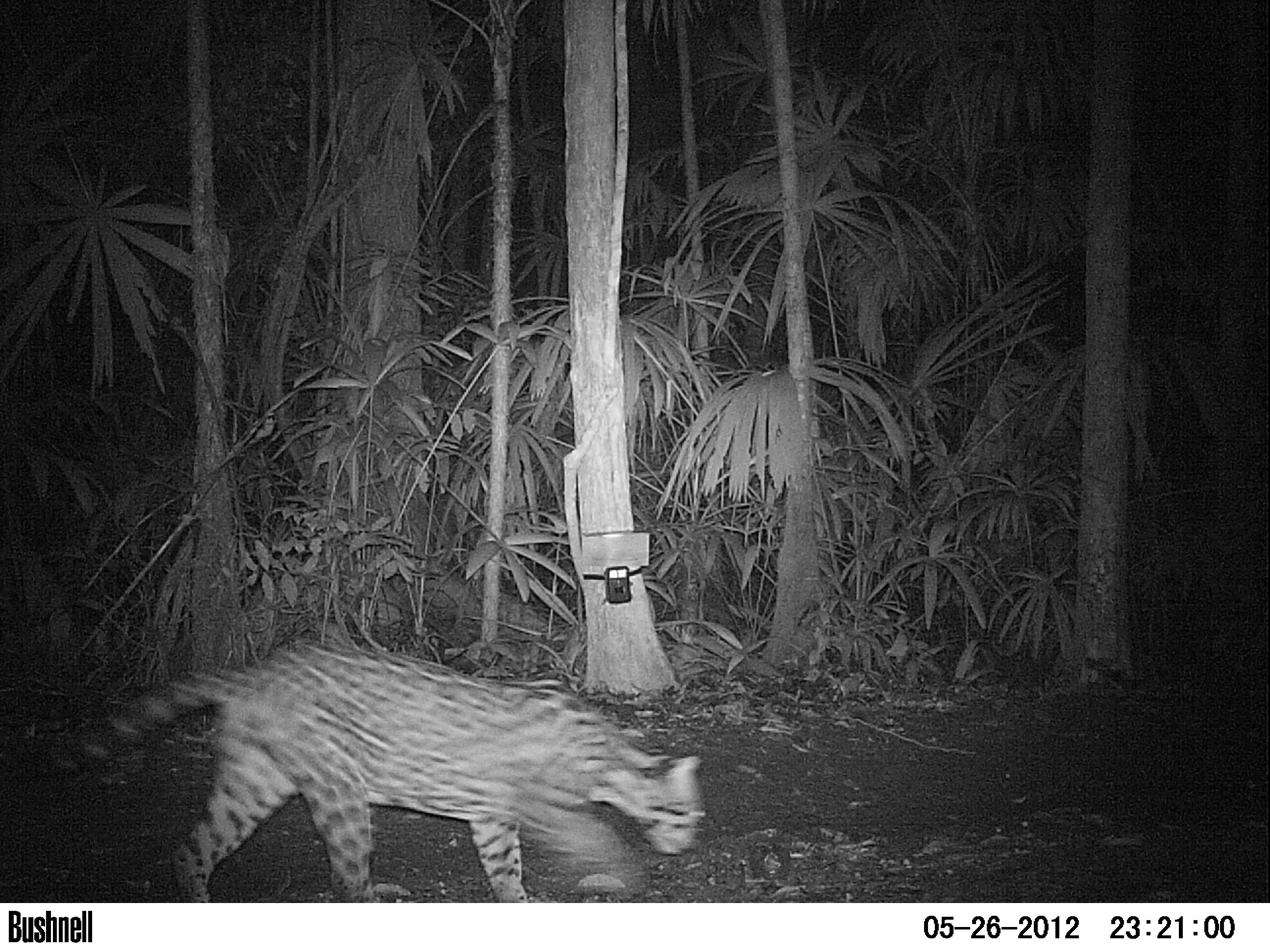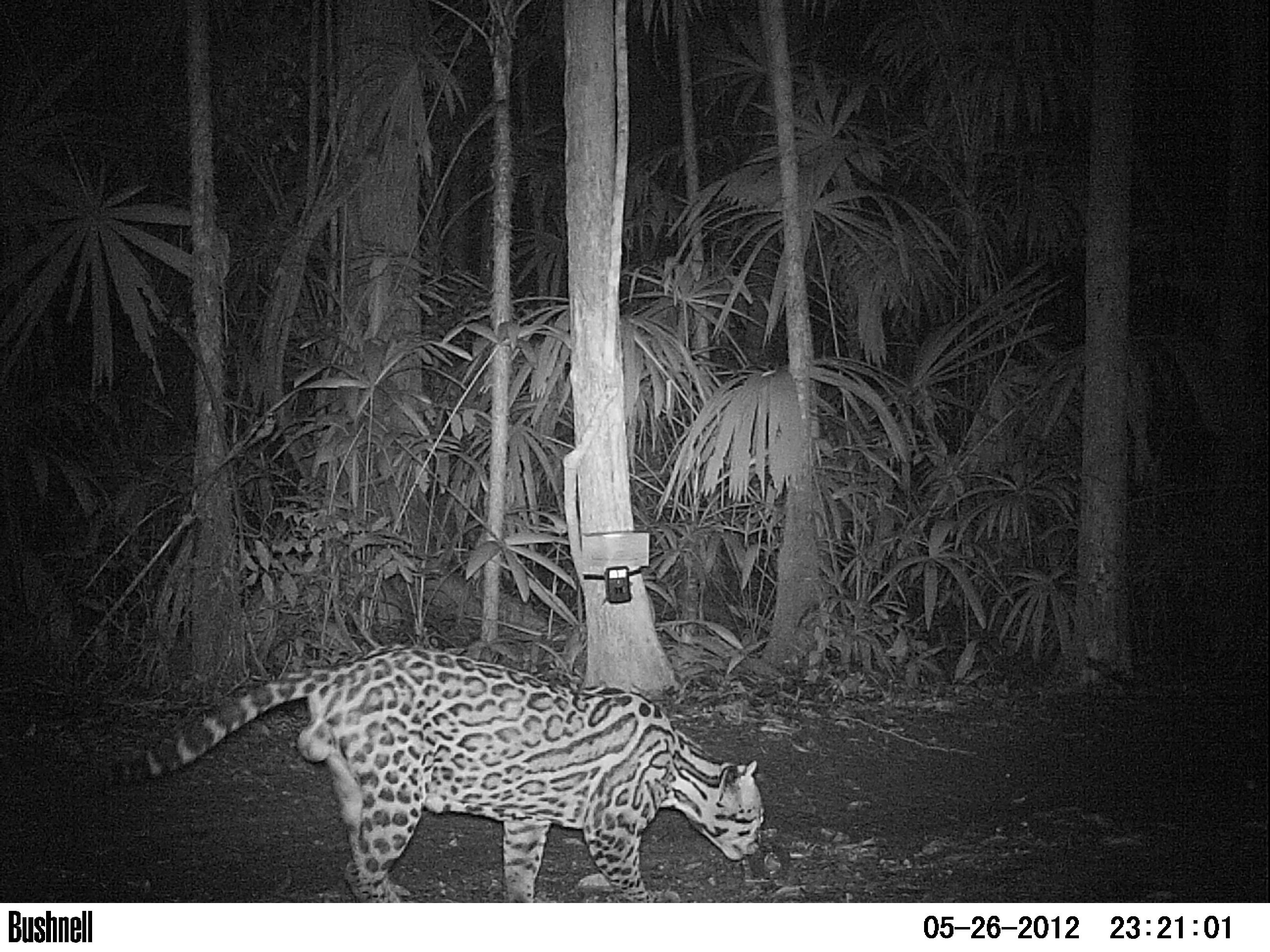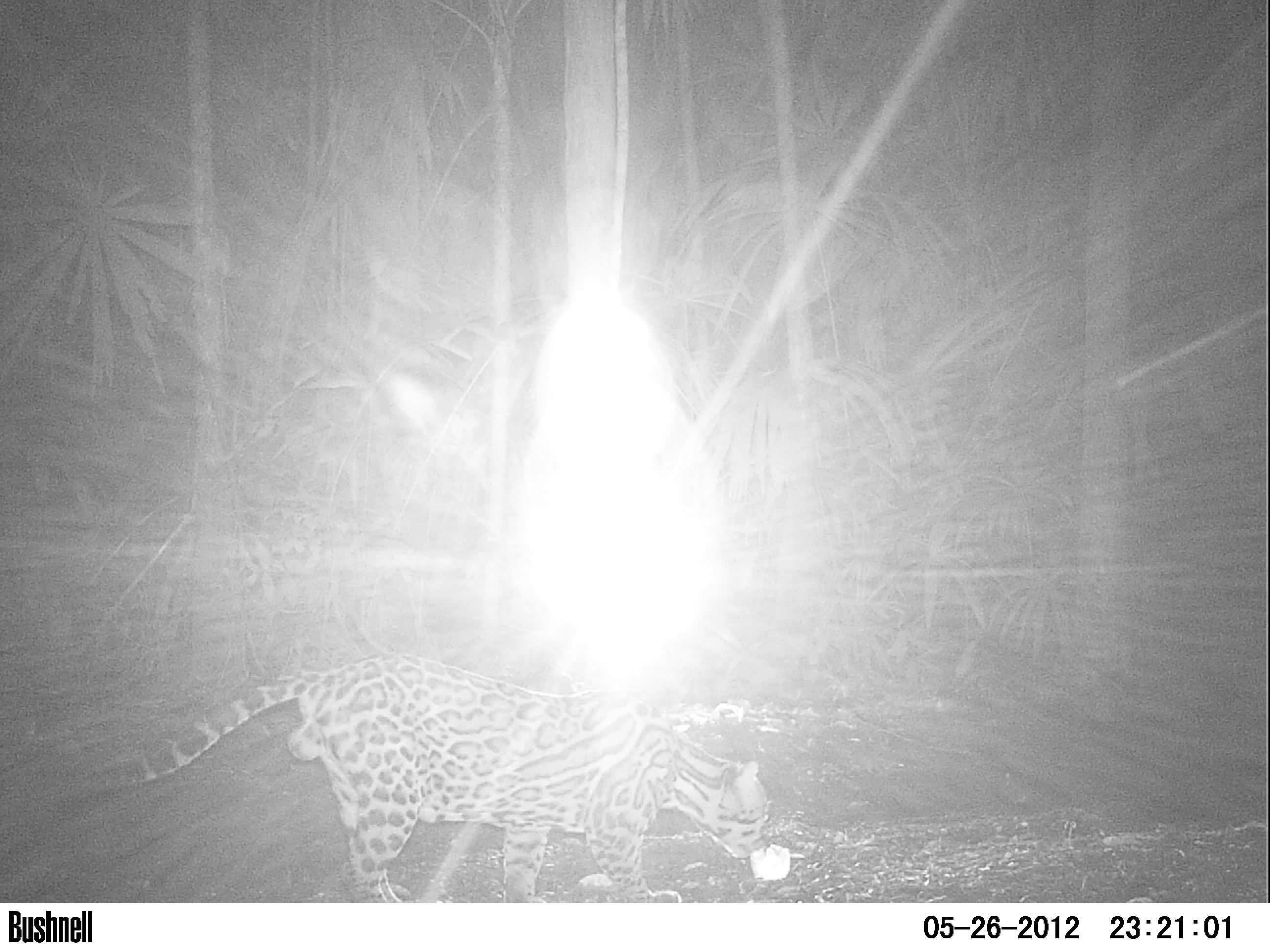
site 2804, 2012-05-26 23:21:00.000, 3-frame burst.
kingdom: Animalia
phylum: Chordata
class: Mammalia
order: Carnivora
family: Felidae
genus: Leopardus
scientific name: Leopardus pardalis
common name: ocelot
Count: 1.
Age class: adult.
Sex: male.